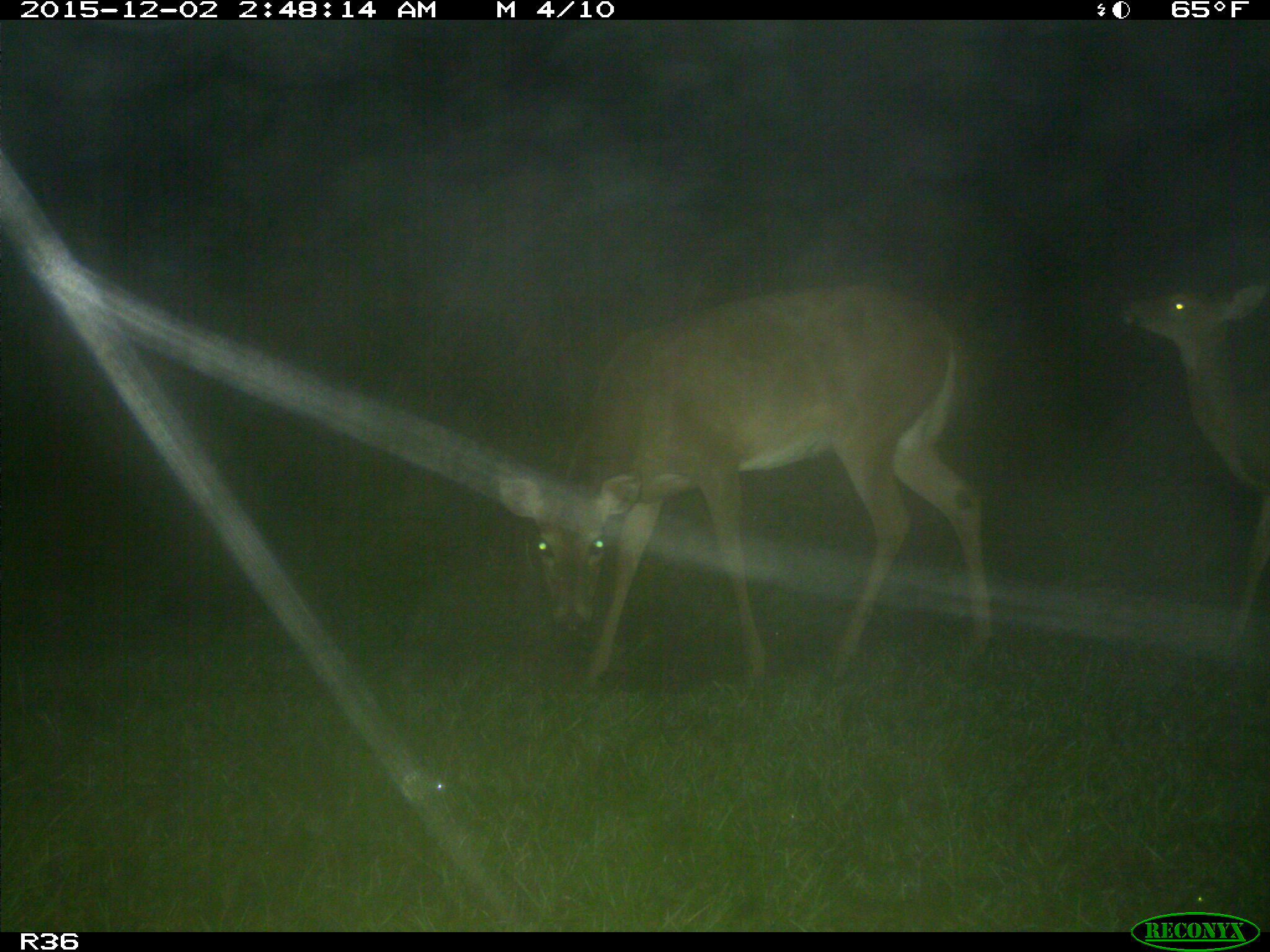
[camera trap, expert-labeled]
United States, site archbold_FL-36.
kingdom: Animalia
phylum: Chordata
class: Mammalia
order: Artiodactyla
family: Cervidae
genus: Odocoileus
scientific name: Odocoileus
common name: deer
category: unidentified deer